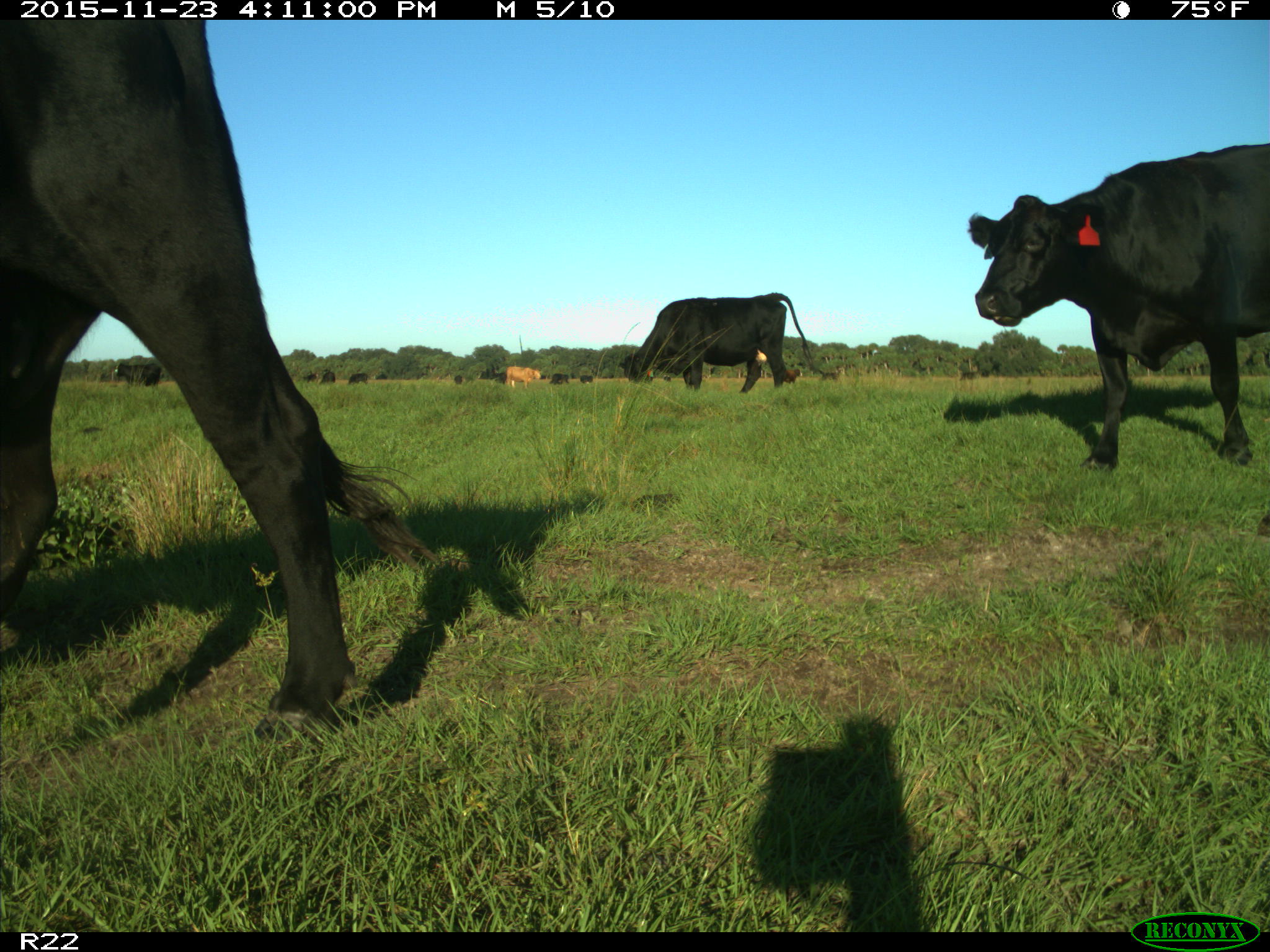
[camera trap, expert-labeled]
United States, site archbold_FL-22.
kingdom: Animalia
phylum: Chordata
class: Mammalia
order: Artiodactyla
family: Bovidae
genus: Bos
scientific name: Bos taurus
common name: domestic cow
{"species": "Bos taurus (domestic cow)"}